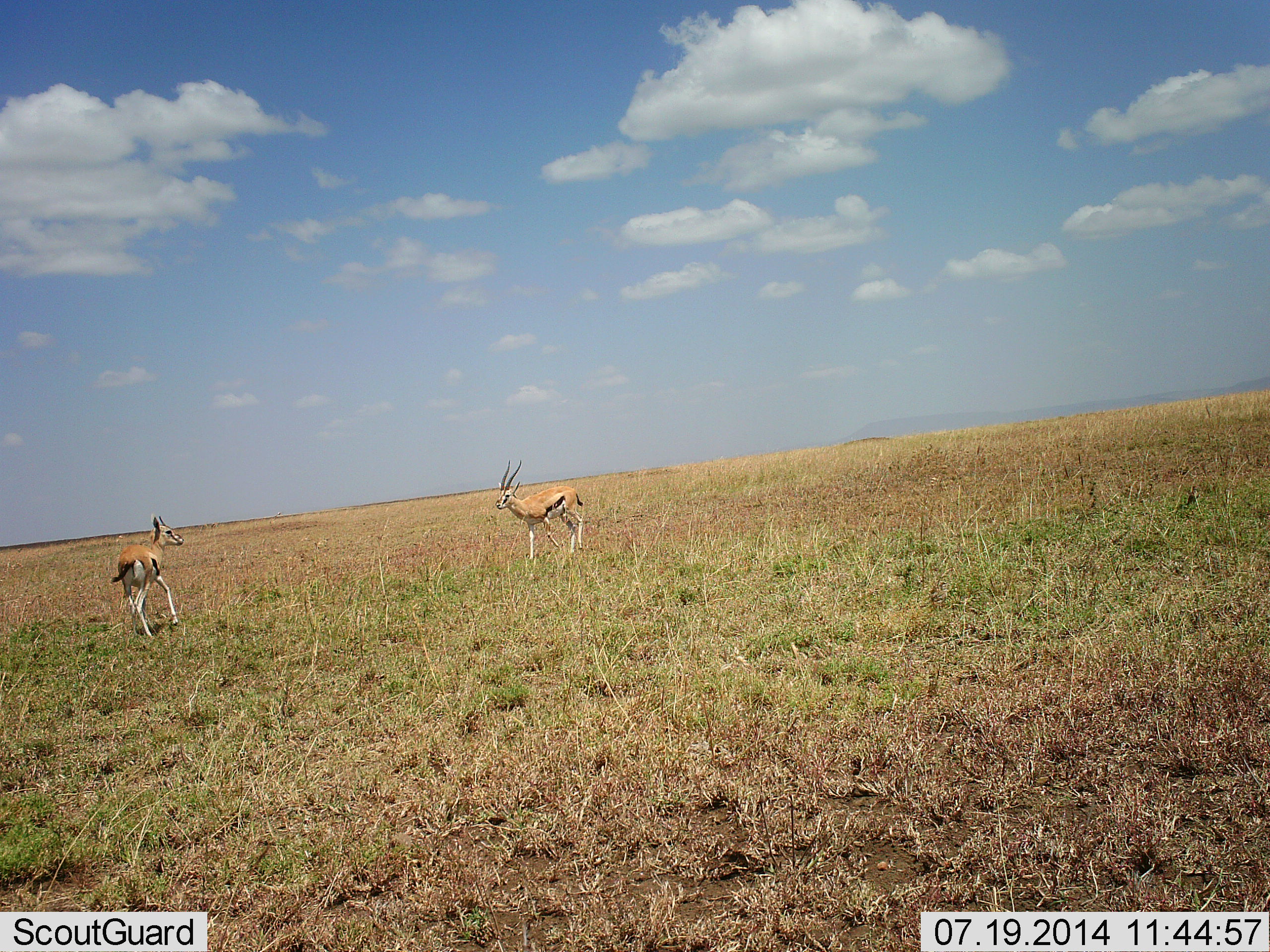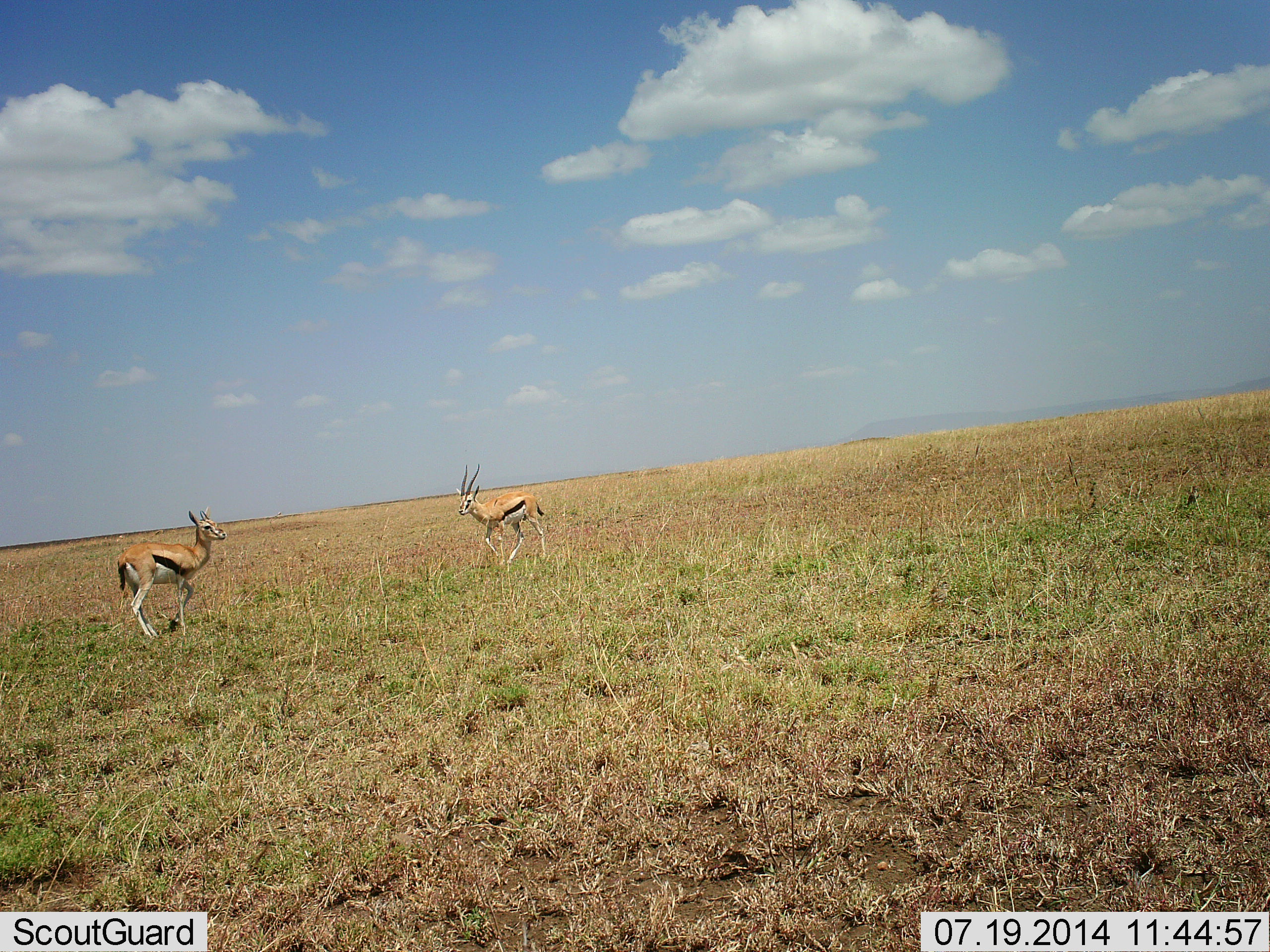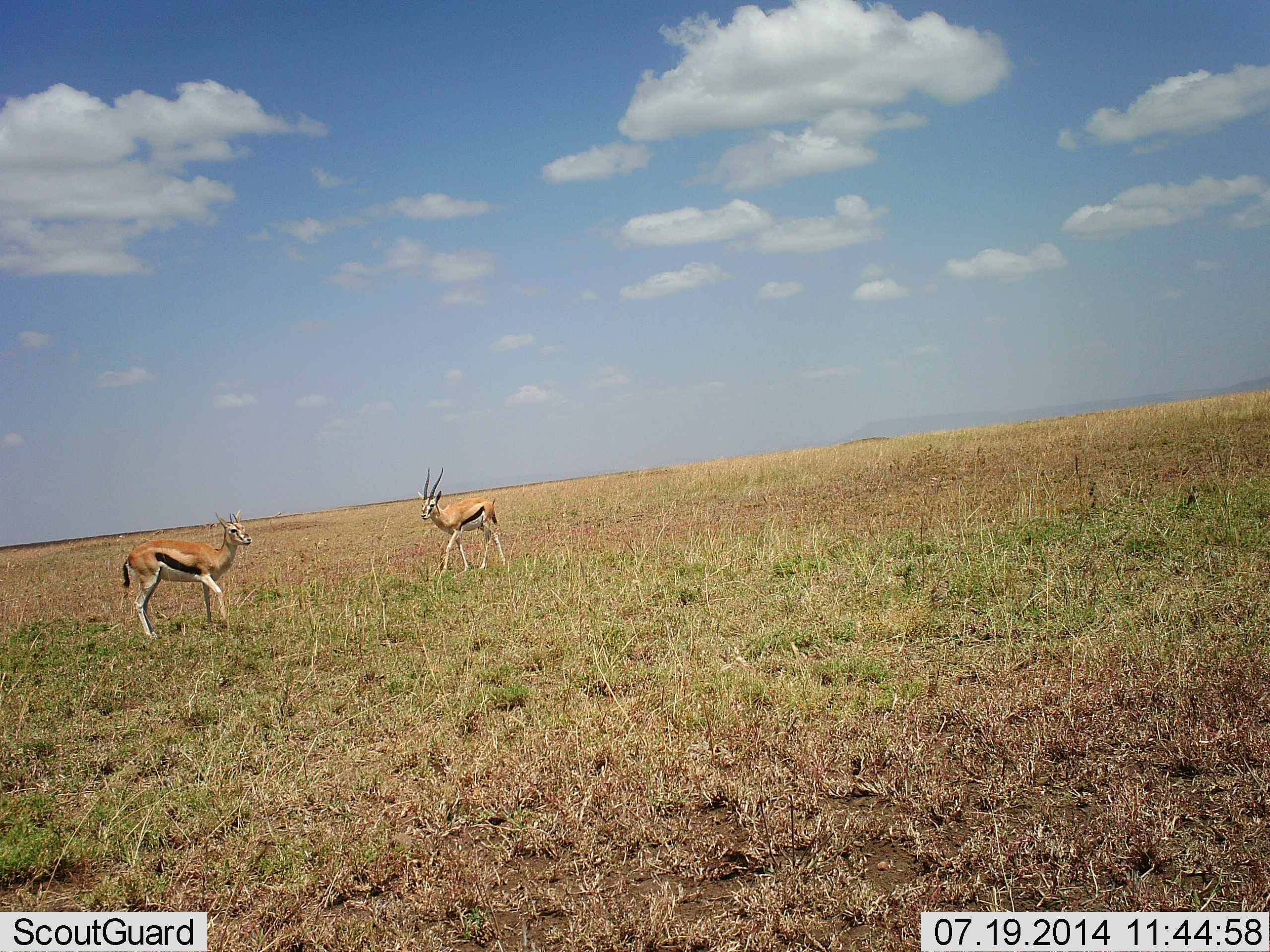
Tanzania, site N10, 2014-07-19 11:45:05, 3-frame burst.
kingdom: Animalia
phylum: Chordata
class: Mammalia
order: Artiodactyla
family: Bovidae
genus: Eudorcas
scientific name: Eudorcas thomsonii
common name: thomson's gazelle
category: gazellethomsons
Gazellethomsons (thomson's gazelle) (Eudorcas thomsonii), count 2. Behavior (volunteer vote fractions): standing 20%, resting 0%, moving 90%, interacting 0%. Young present (vote fraction): 0%. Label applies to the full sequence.